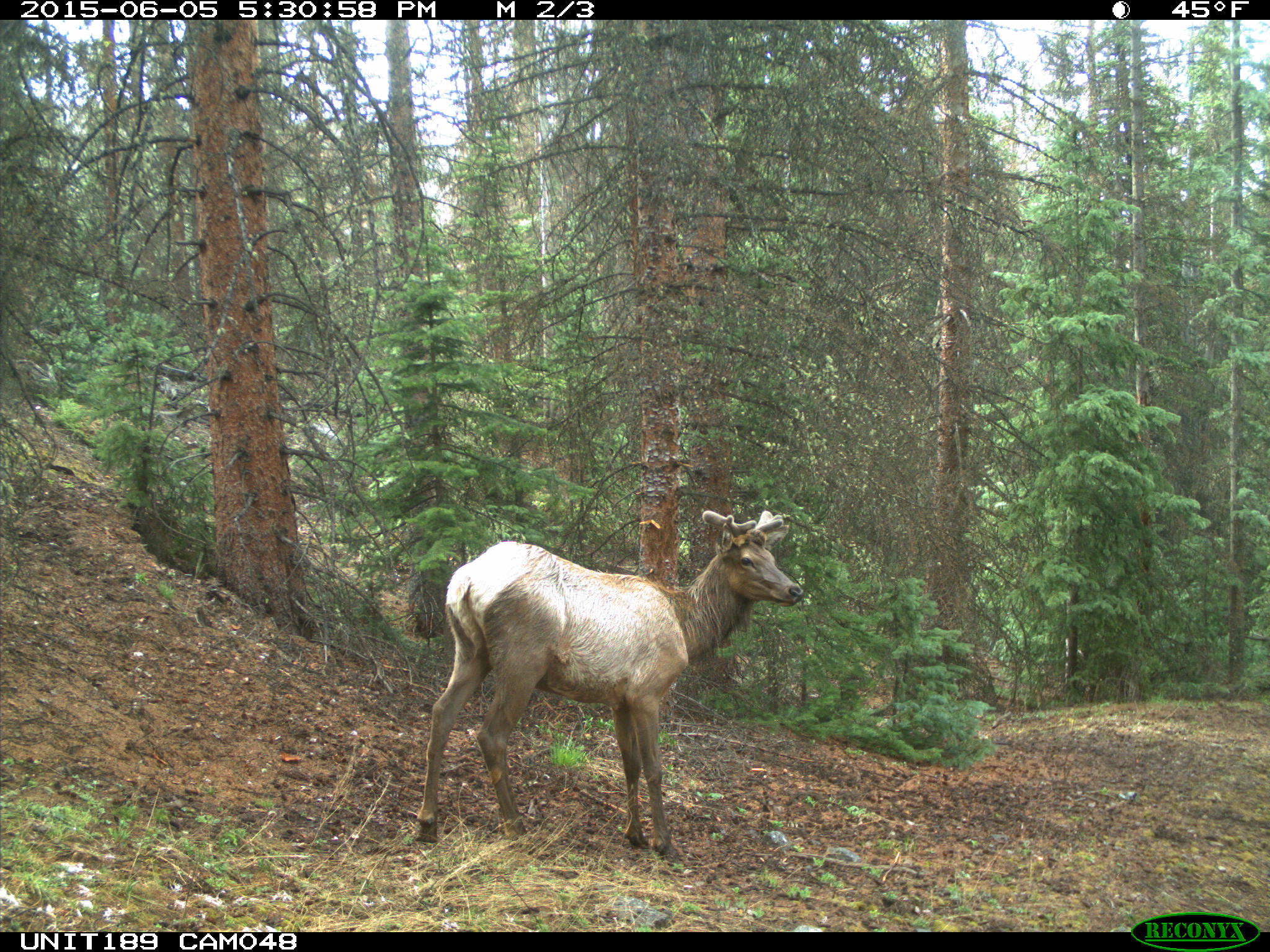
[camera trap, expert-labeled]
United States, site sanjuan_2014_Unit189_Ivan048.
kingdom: Animalia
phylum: Chordata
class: Mammalia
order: Artiodactyla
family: Cervidae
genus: Cervus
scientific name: Cervus elaphus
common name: red deer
Cervus elaphus (red deer).